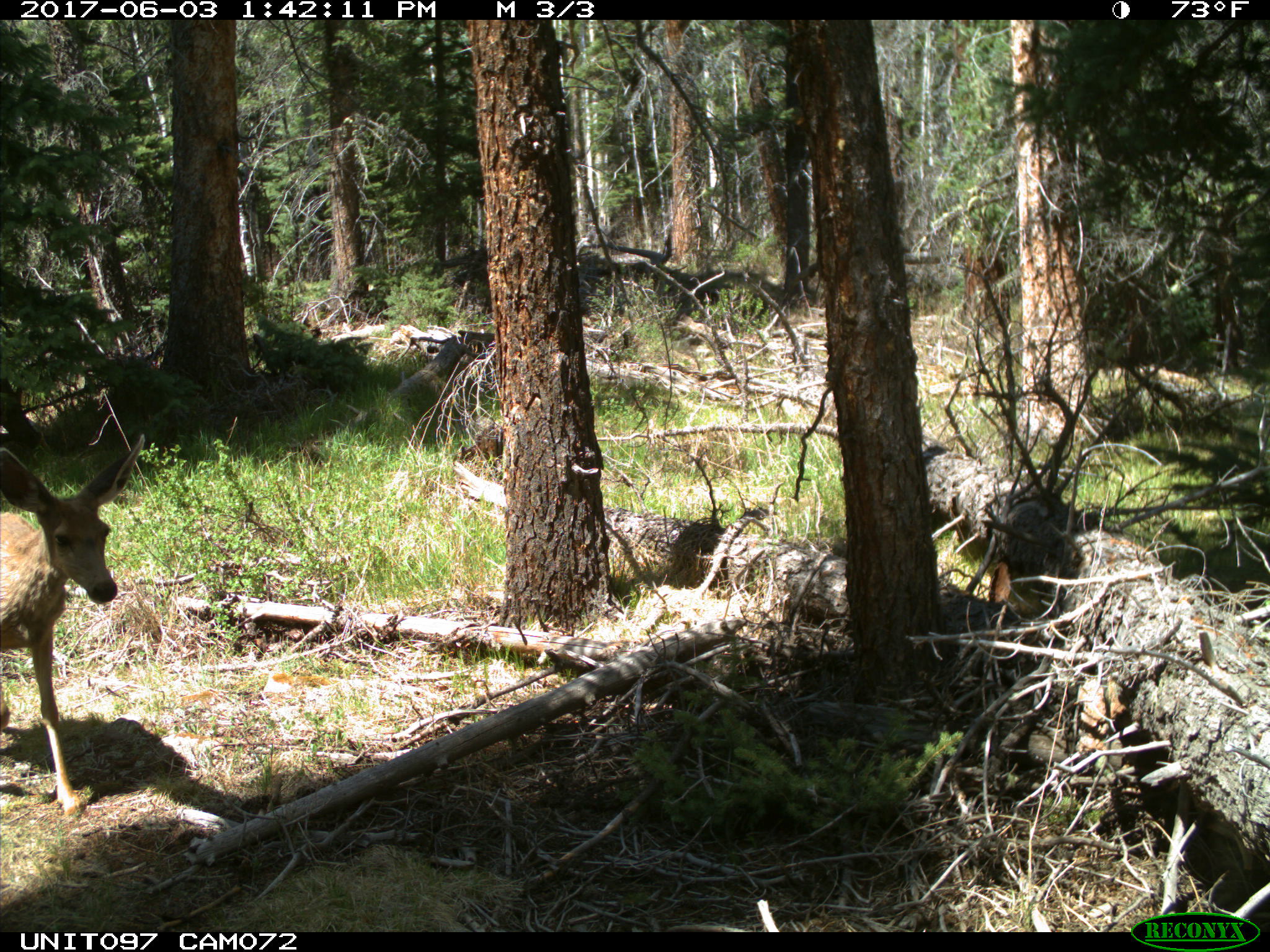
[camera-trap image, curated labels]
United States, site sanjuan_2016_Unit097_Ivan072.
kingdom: Animalia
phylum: Chordata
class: Mammalia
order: Artiodactyla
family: Cervidae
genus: Odocoileus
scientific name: Odocoileus hemionus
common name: mule deer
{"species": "Odocoileus hemionus (mule deer)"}